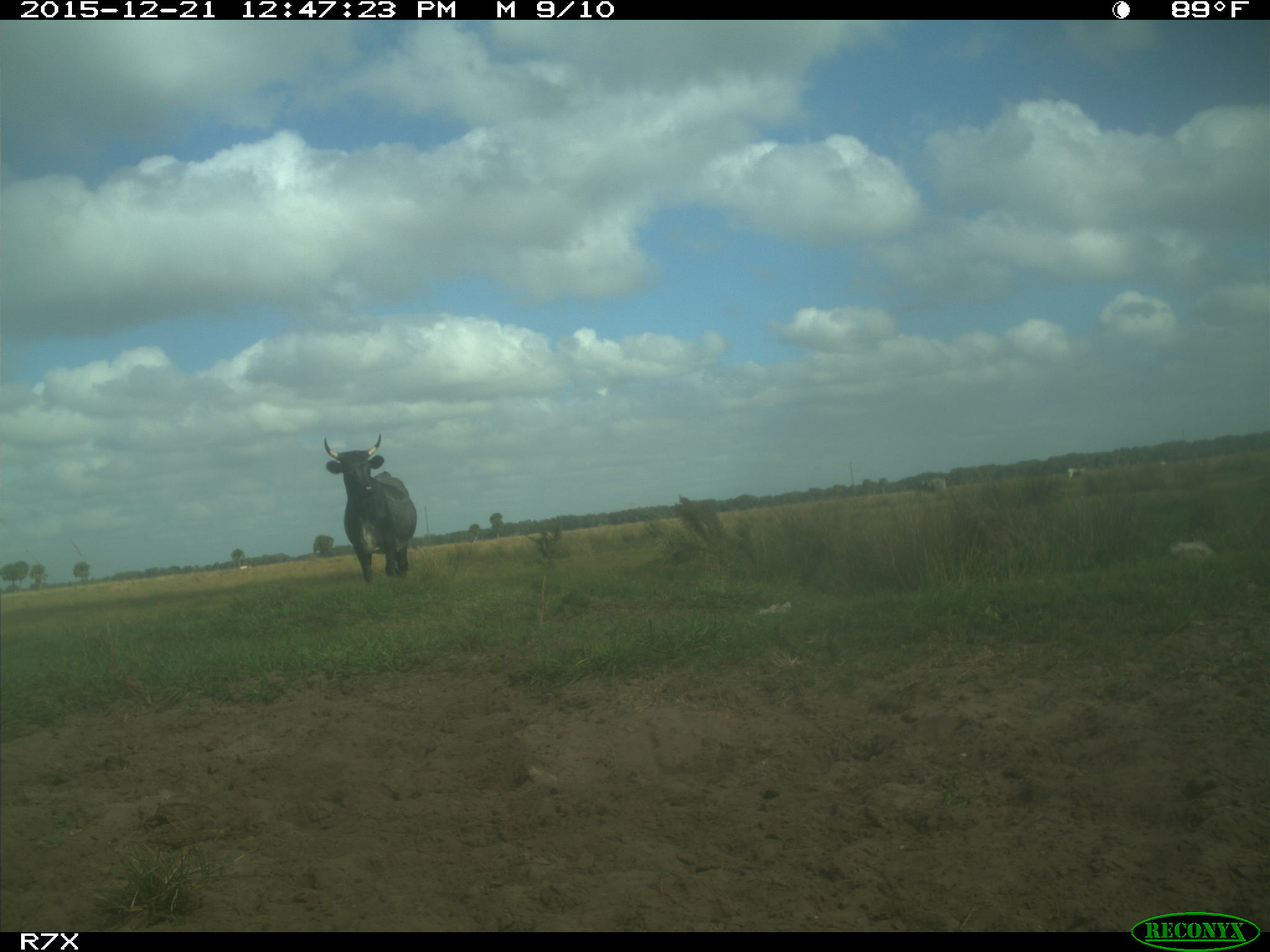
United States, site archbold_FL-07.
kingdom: Animalia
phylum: Chordata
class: Mammalia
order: Artiodactyla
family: Bovidae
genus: Bos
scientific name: Bos taurus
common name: domestic cow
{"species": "Bos taurus (domestic cow)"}